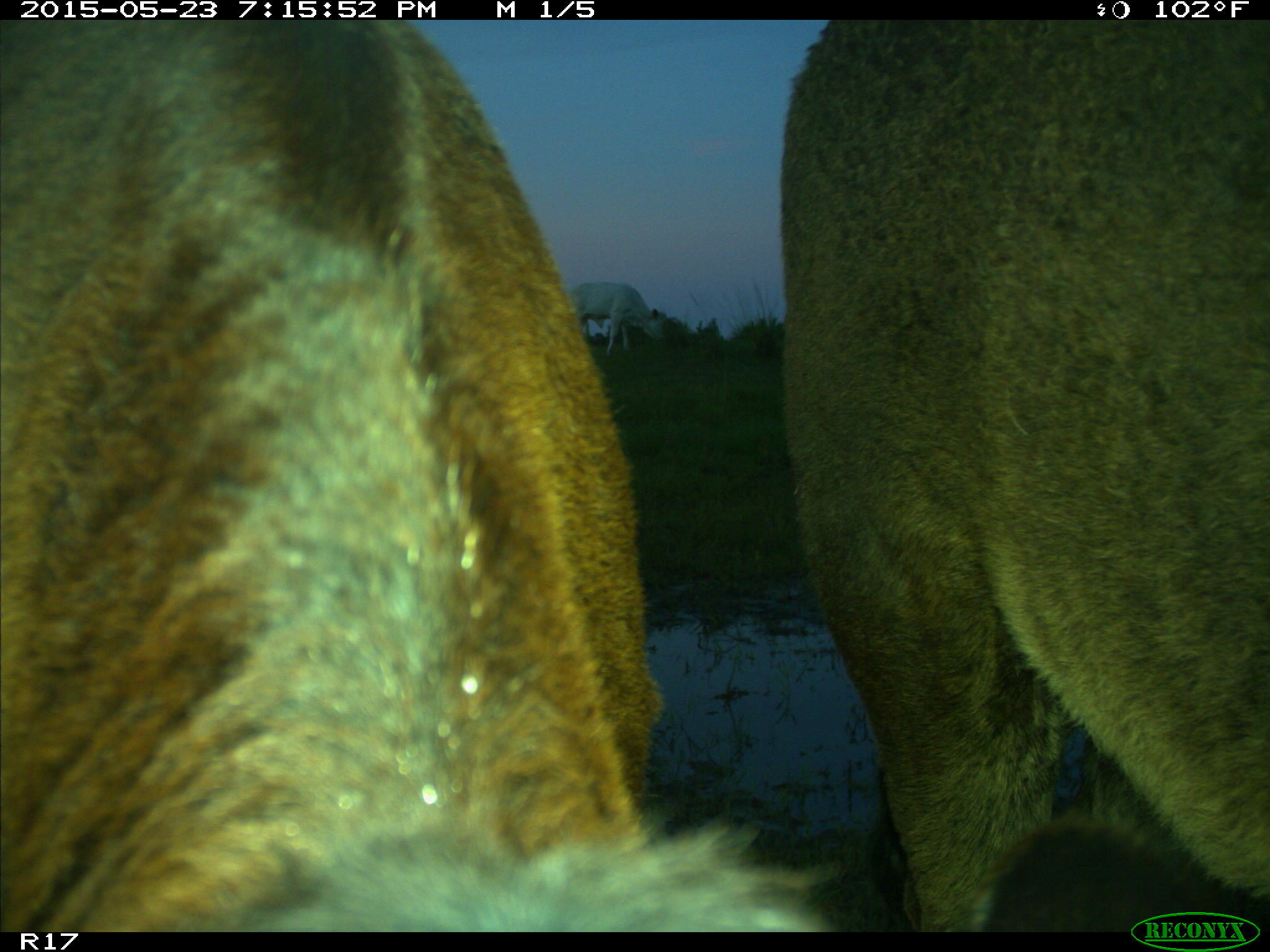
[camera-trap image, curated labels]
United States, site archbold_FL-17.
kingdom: Animalia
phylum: Chordata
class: Mammalia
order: Artiodactyla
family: Bovidae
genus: Bos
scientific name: Bos taurus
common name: domestic cow